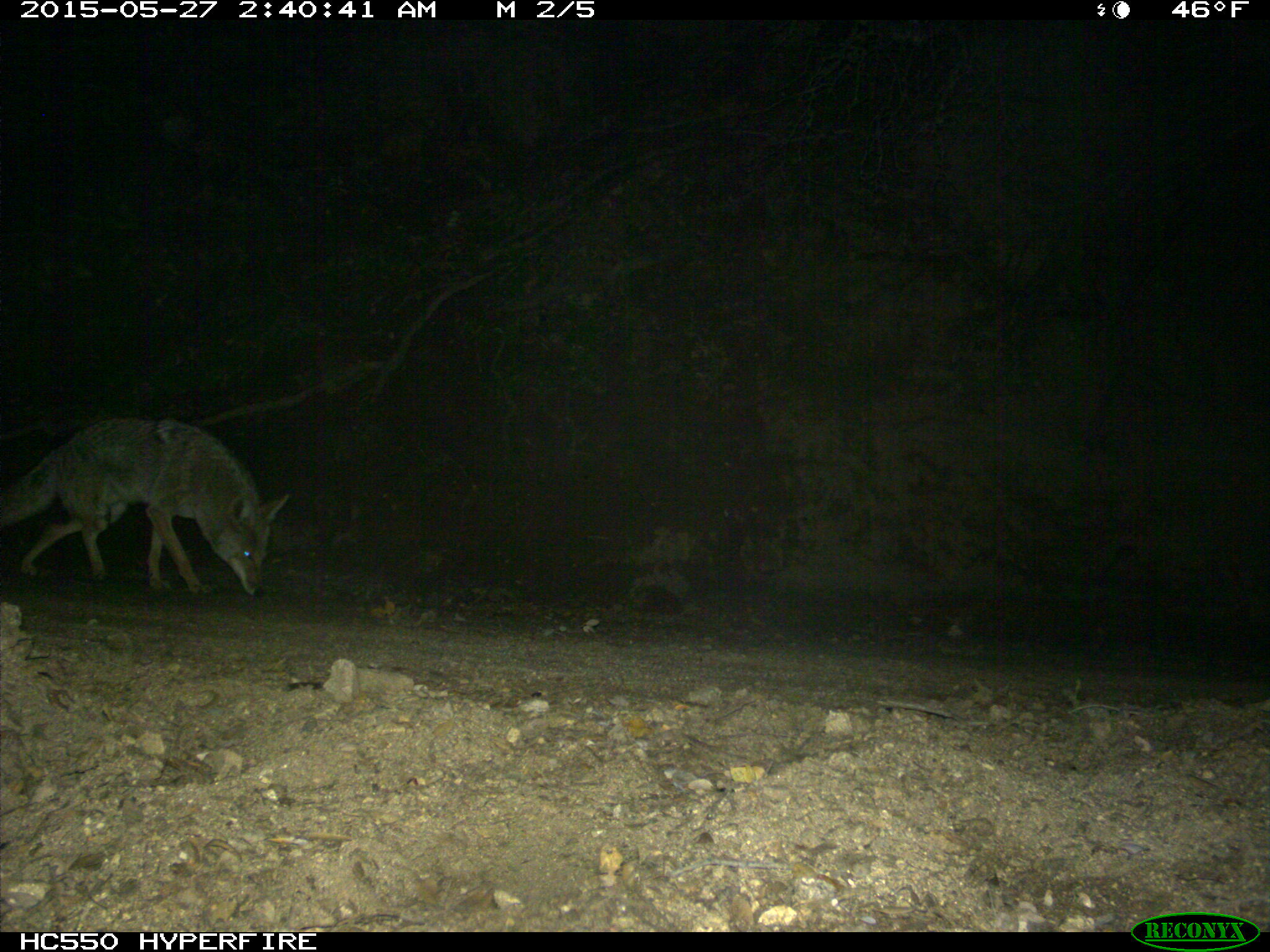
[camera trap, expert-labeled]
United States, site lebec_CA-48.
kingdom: Animalia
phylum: Chordata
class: Mammalia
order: Carnivora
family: Canidae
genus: Canis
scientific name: Canis latrans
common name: coyote